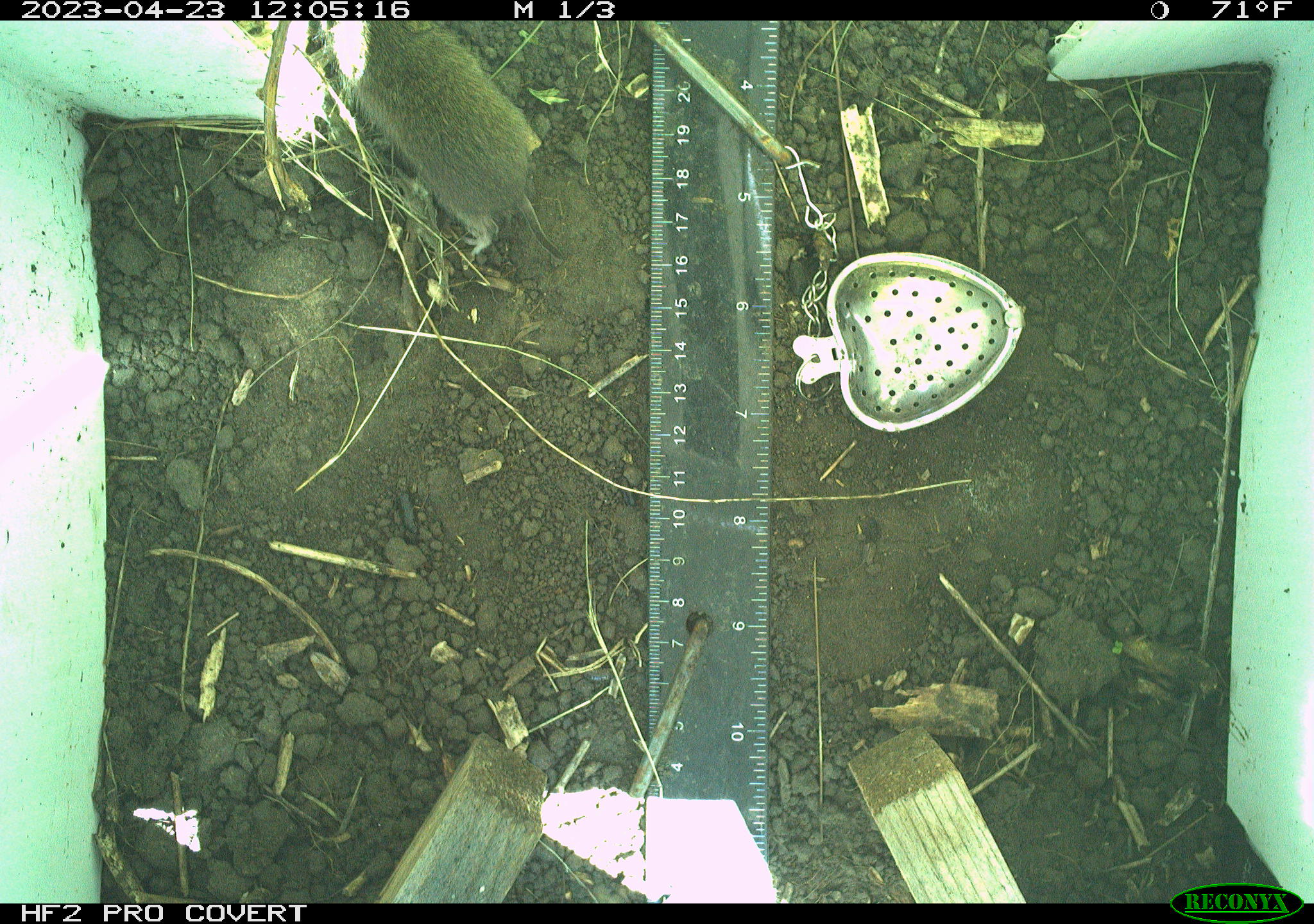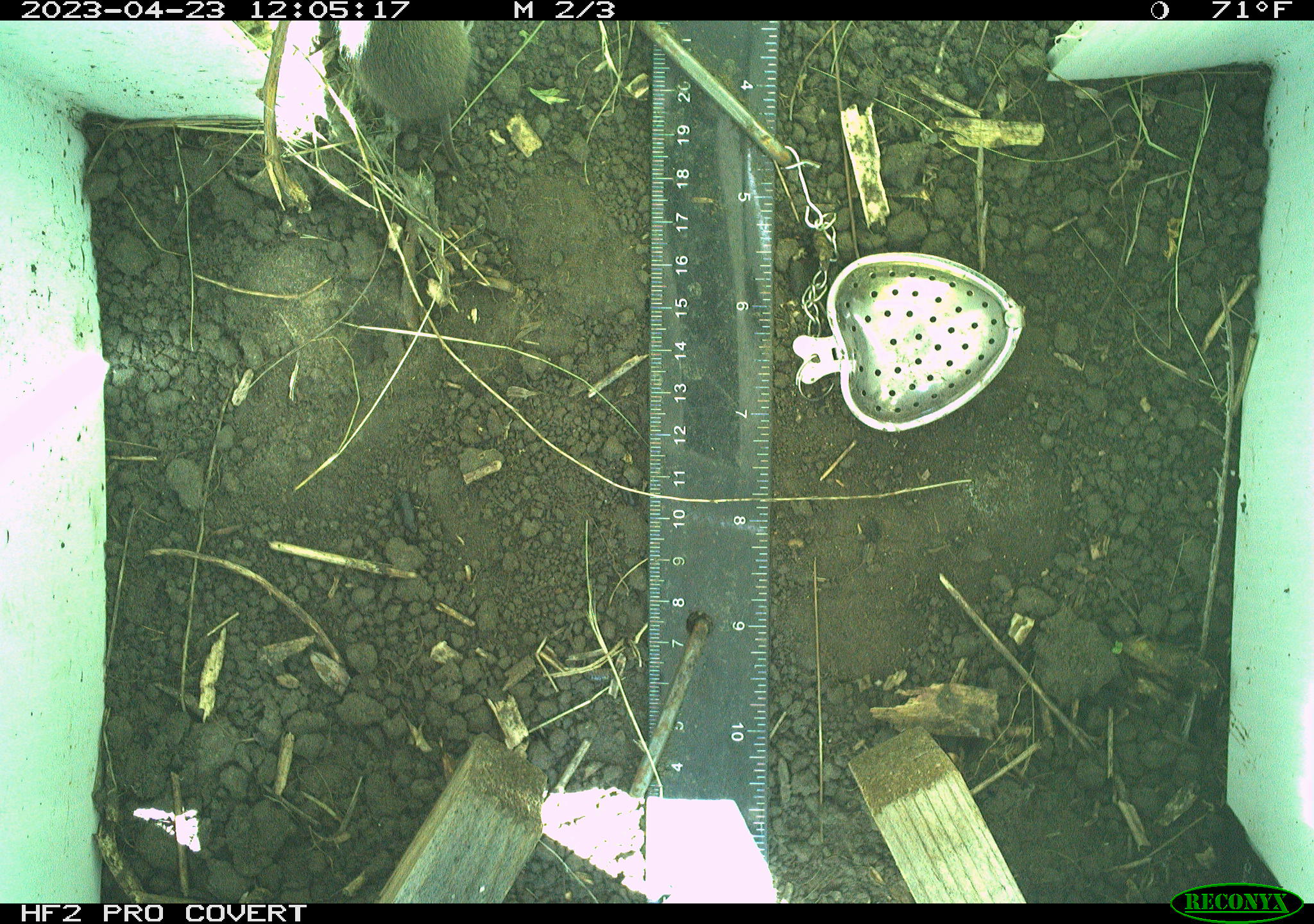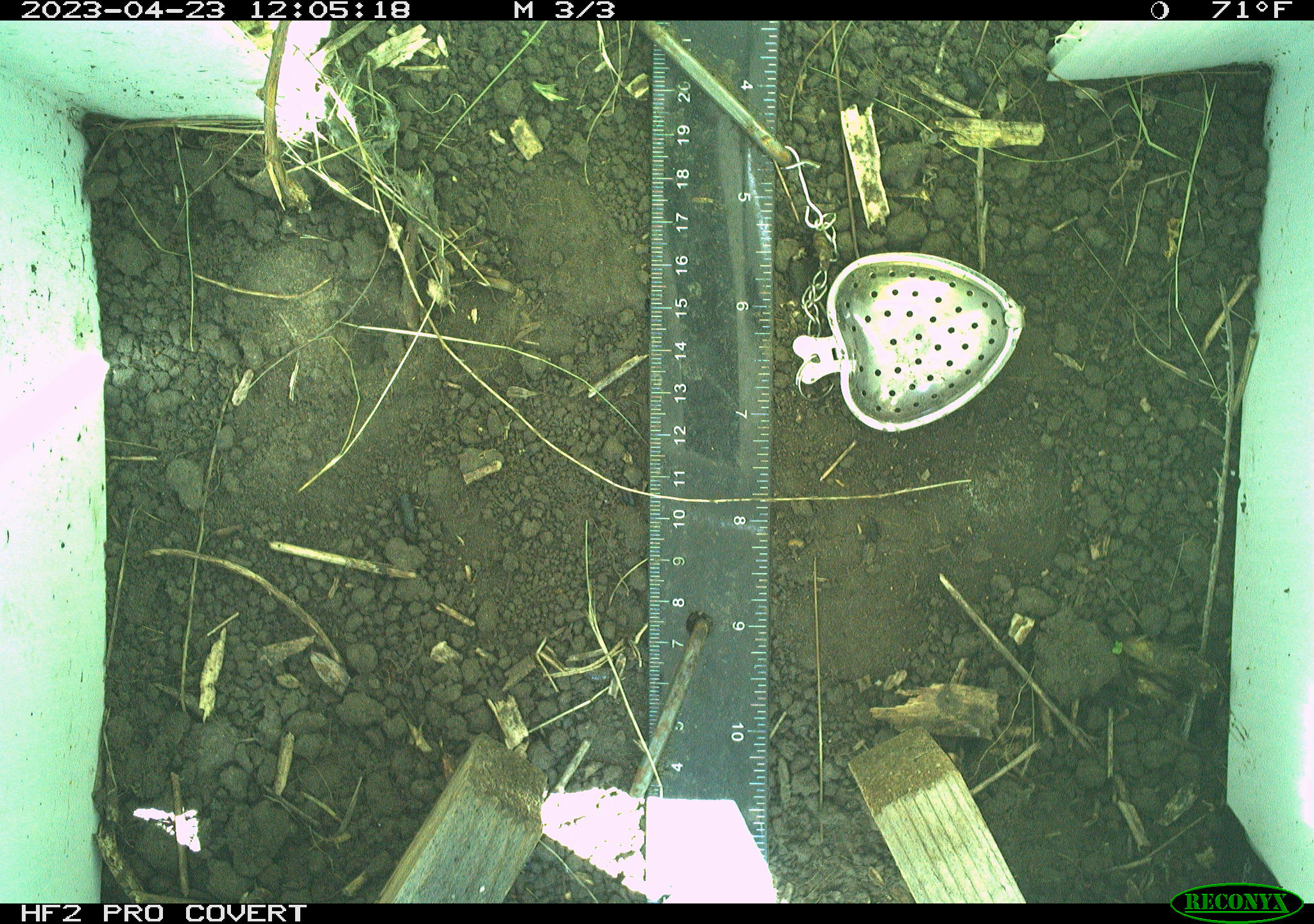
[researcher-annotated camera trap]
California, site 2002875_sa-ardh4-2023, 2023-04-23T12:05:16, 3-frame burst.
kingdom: Animalia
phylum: Chordata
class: Mammalia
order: Rodentia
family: Cricetidae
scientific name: Arvicolinae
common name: voles, lemmings, and muskrats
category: arvicolinae subfamily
Arvicolinae subfamily (voles, lemmings, and muskrats) (Arvicolinae).